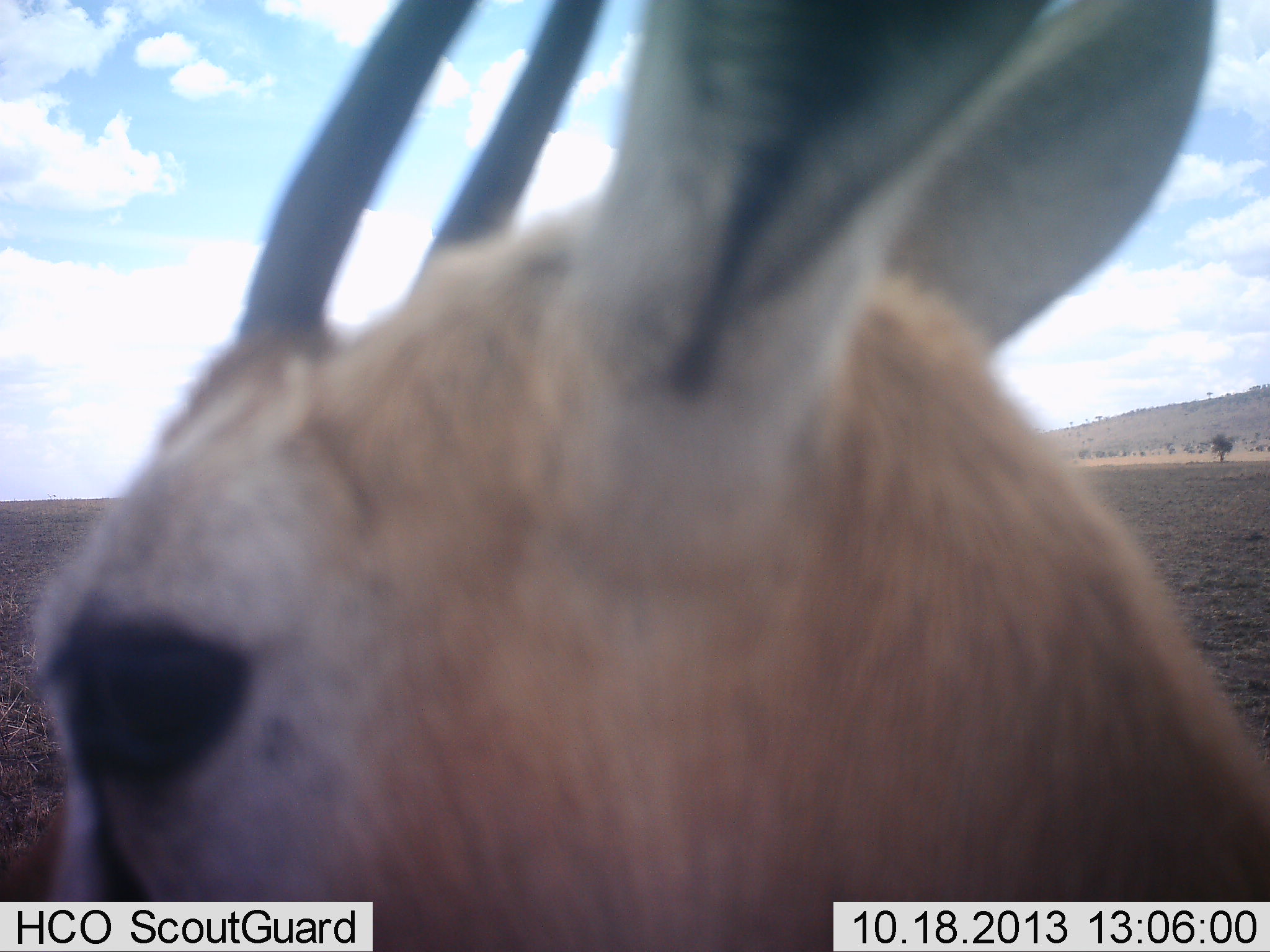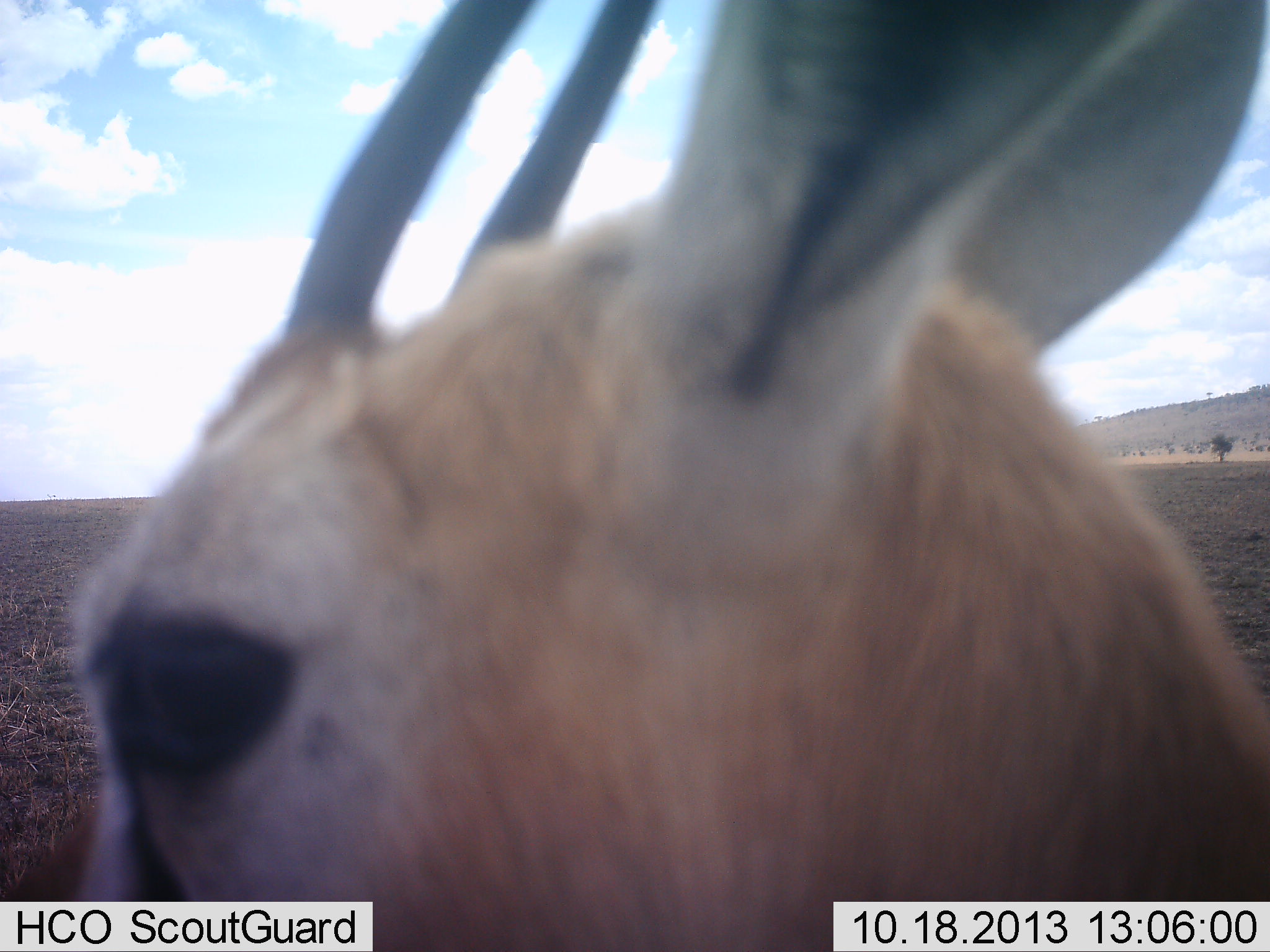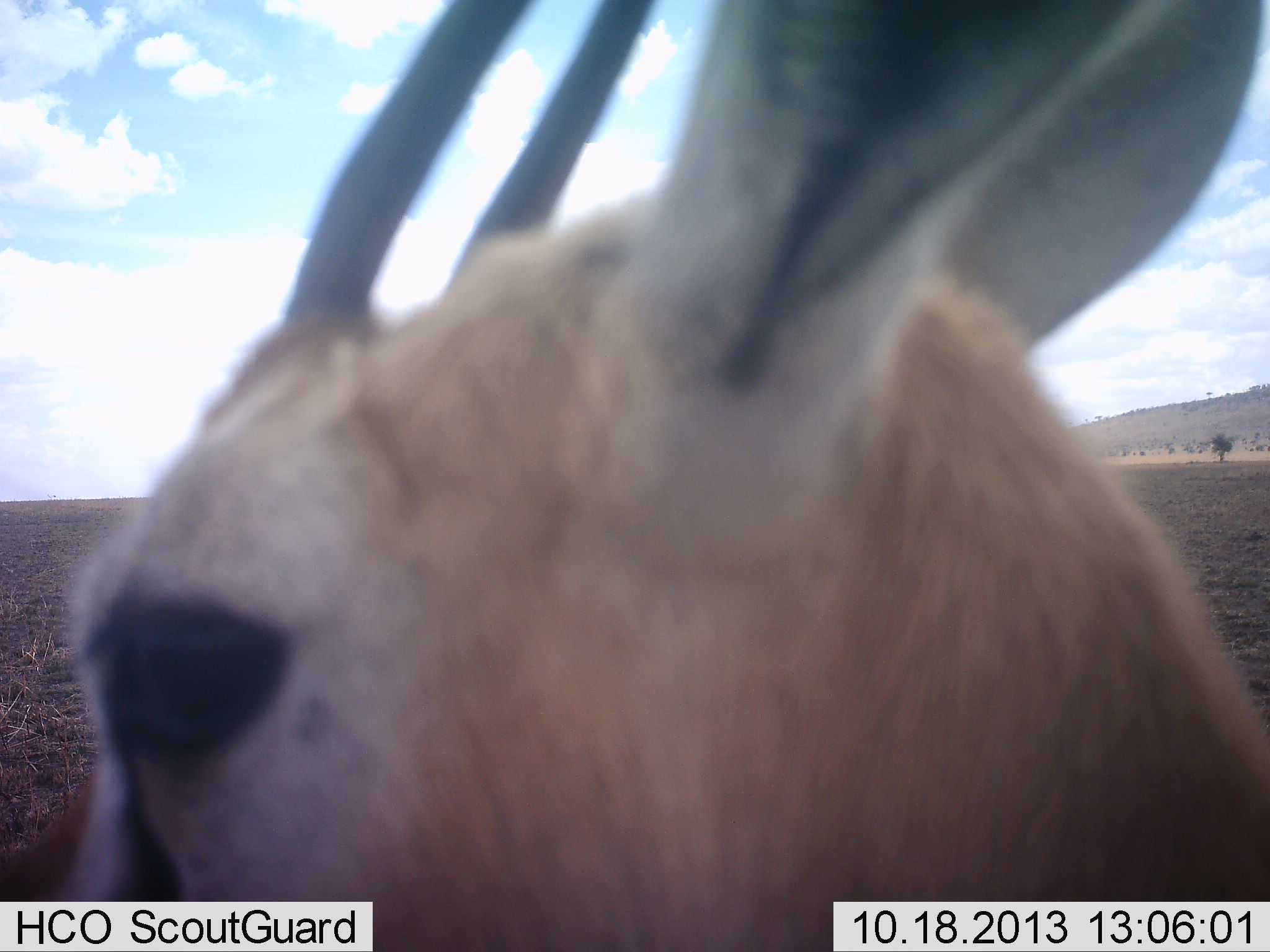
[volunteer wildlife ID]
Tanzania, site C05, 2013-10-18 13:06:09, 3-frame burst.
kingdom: Animalia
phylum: Chordata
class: Mammalia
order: Artiodactyla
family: Bovidae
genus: Eudorcas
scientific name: Eudorcas thomsonii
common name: thomson's gazelle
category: gazellethomsons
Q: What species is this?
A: Gazellethomsons (thomson's gazelle) (Eudorcas thomsonii).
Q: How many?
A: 1.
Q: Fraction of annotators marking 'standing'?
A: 80%.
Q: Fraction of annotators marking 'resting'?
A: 10%.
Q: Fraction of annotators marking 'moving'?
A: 0%.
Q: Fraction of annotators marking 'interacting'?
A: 0%.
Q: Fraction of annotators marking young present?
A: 0%.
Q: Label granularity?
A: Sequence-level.